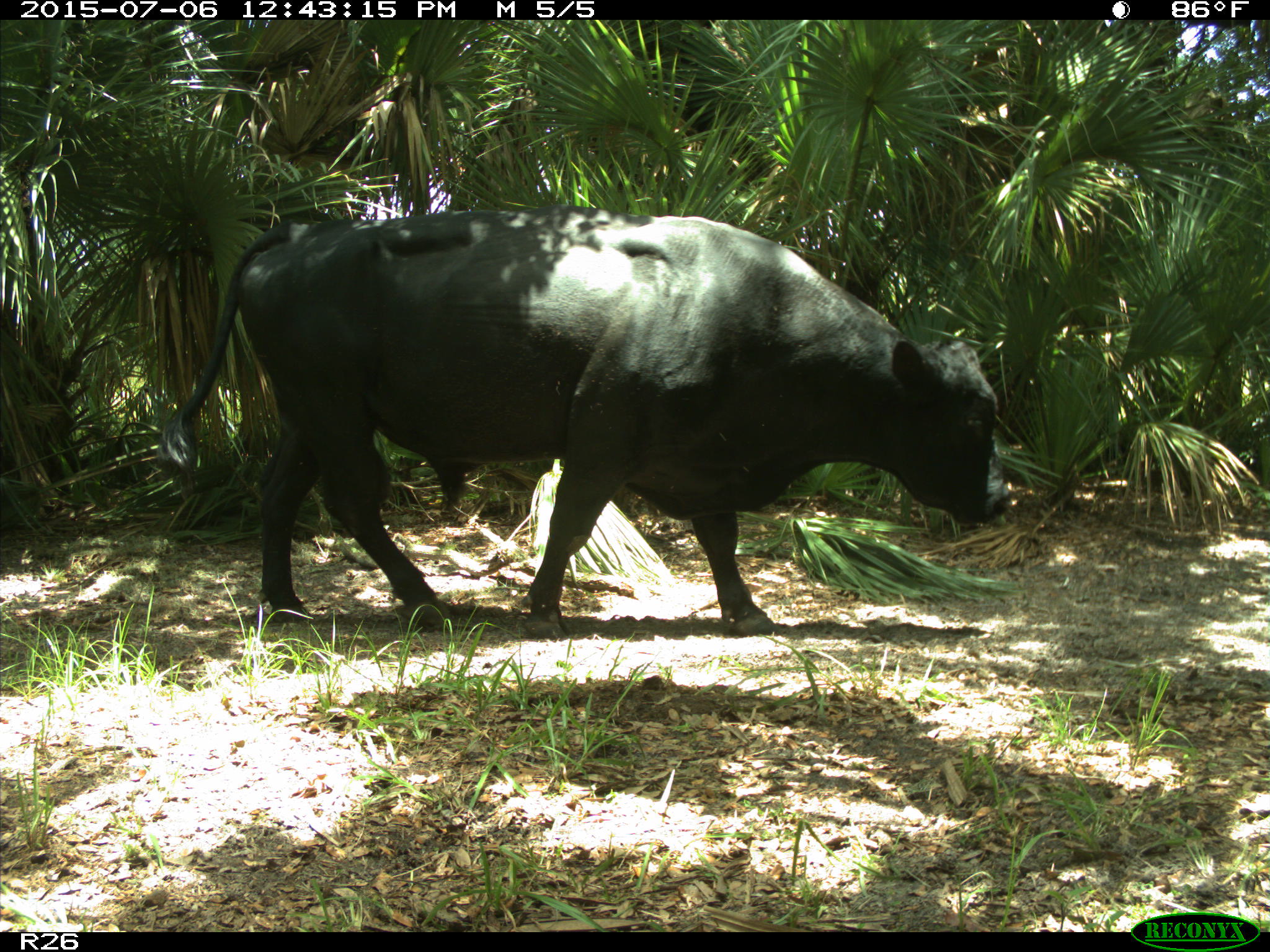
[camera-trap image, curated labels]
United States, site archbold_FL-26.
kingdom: Animalia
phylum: Chordata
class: Mammalia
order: Artiodactyla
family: Bovidae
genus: Bos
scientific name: Bos taurus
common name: domestic cow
Bos taurus (domestic cow).